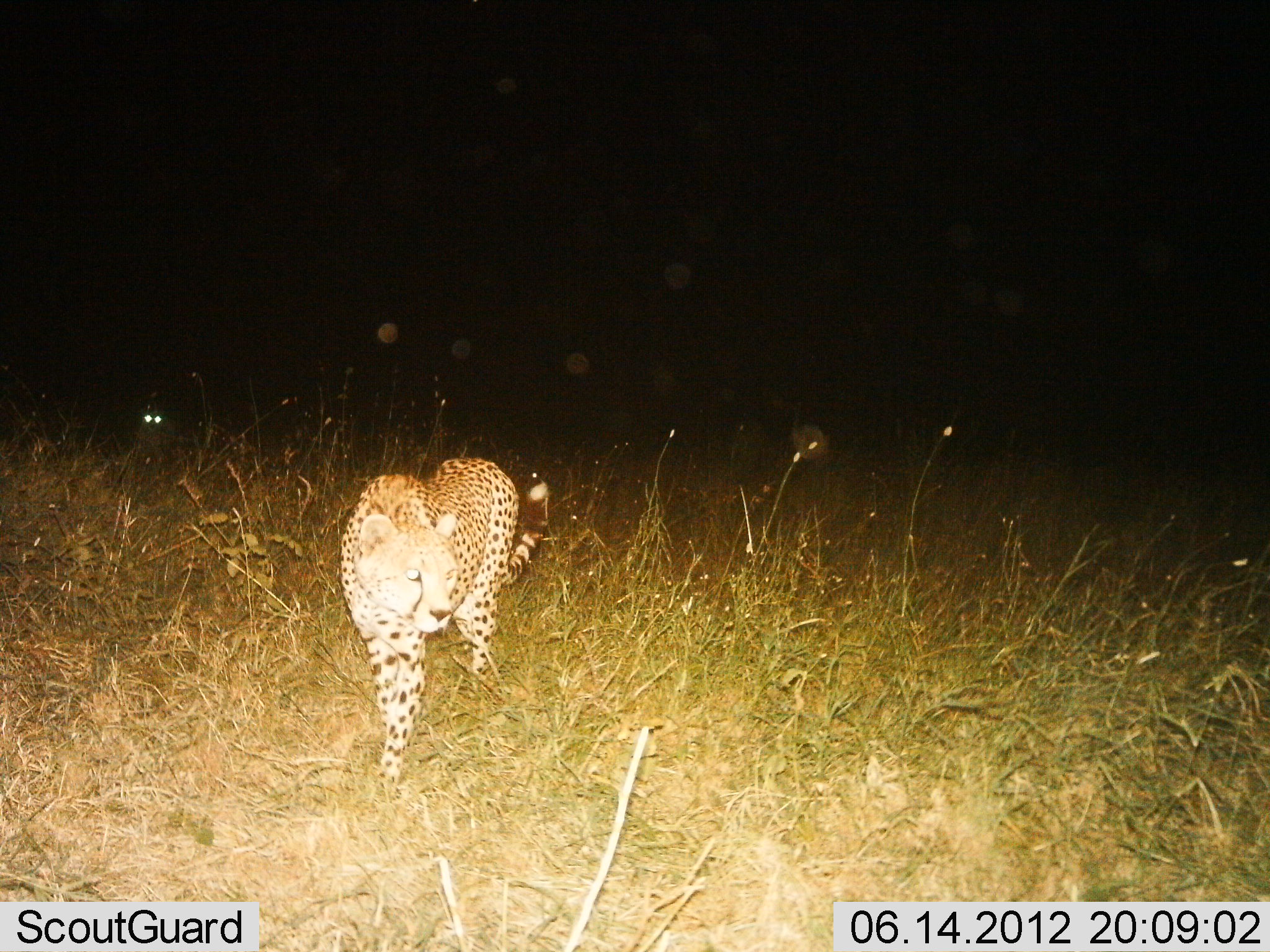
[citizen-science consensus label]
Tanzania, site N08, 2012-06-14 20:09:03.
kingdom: Animalia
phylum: Chordata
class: Mammalia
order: Carnivora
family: Felidae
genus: Acinonyx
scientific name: Acinonyx jubatus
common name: cheetah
Cheetah (Acinonyx jubatus), count 1. Behavior (volunteer vote fractions): standing 20%, resting 0%, moving 80%, interacting 0%. Young present (vote fraction): 0%. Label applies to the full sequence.